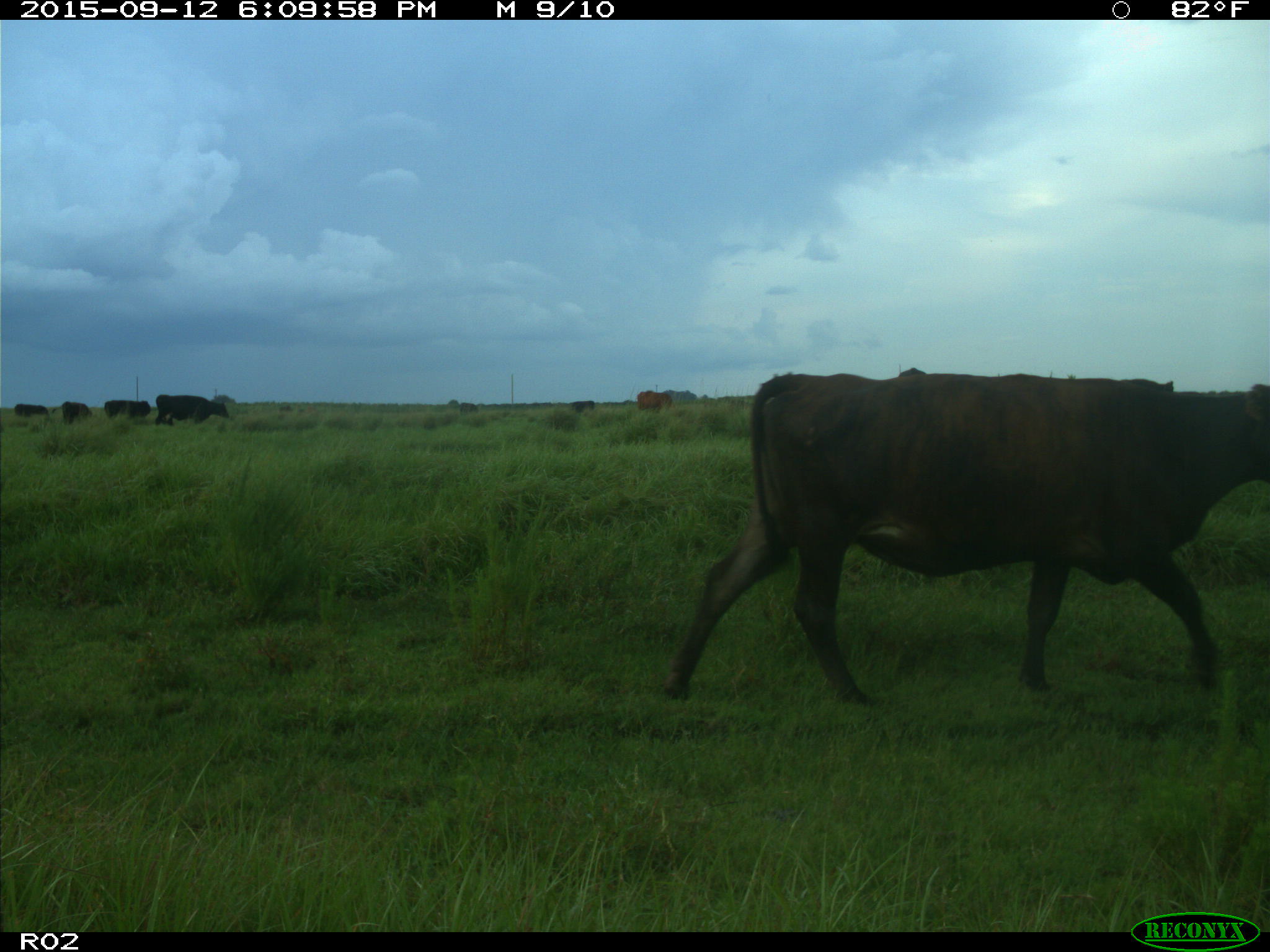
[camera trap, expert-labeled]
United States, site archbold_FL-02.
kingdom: Animalia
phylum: Chordata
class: Mammalia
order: Artiodactyla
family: Bovidae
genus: Bos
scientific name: Bos taurus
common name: domestic cow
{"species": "Bos taurus (domestic cow)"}